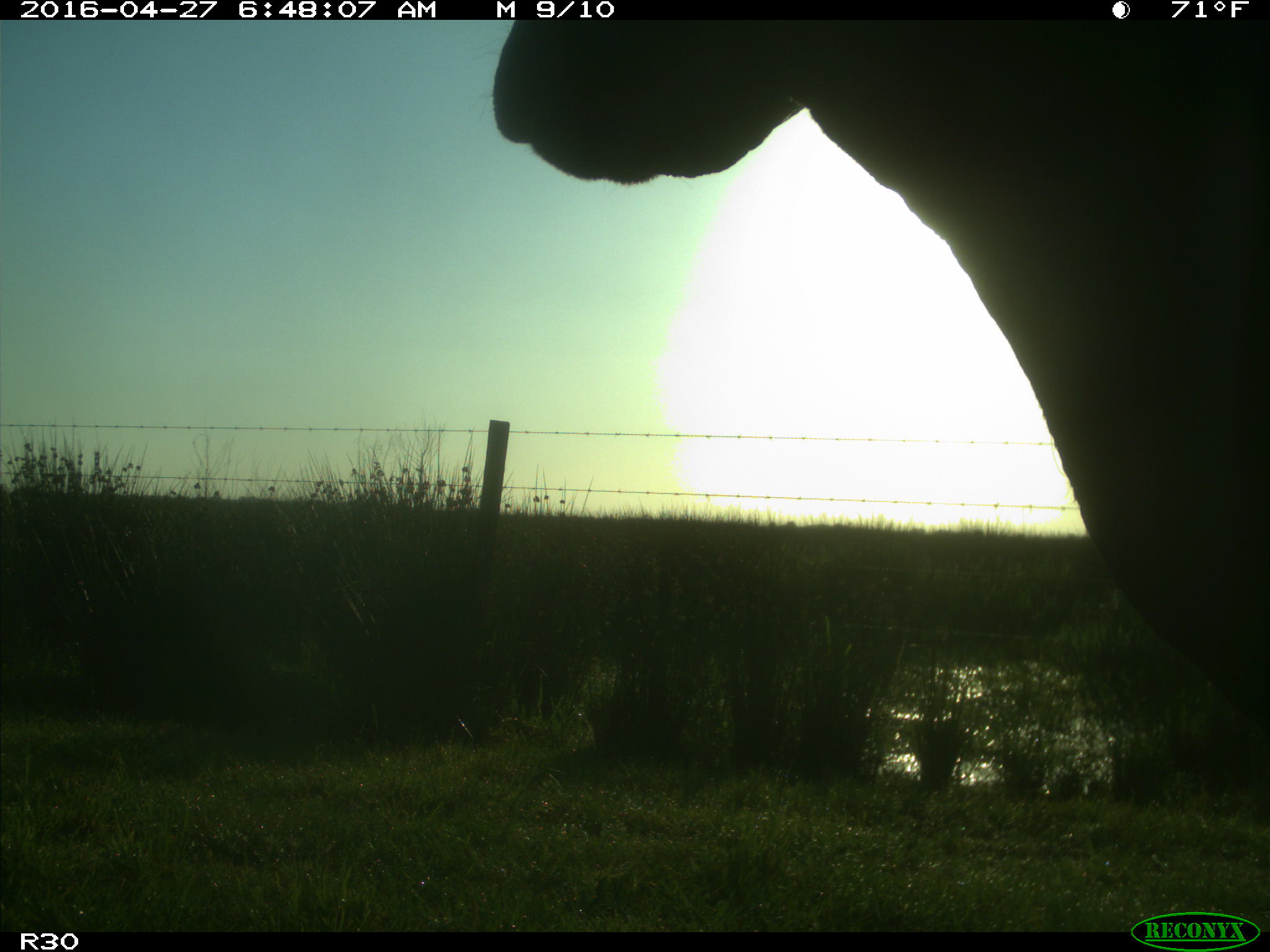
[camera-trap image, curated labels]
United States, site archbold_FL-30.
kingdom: Animalia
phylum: Chordata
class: Mammalia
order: Artiodactyla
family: Bovidae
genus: Bos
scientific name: Bos taurus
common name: domestic cow